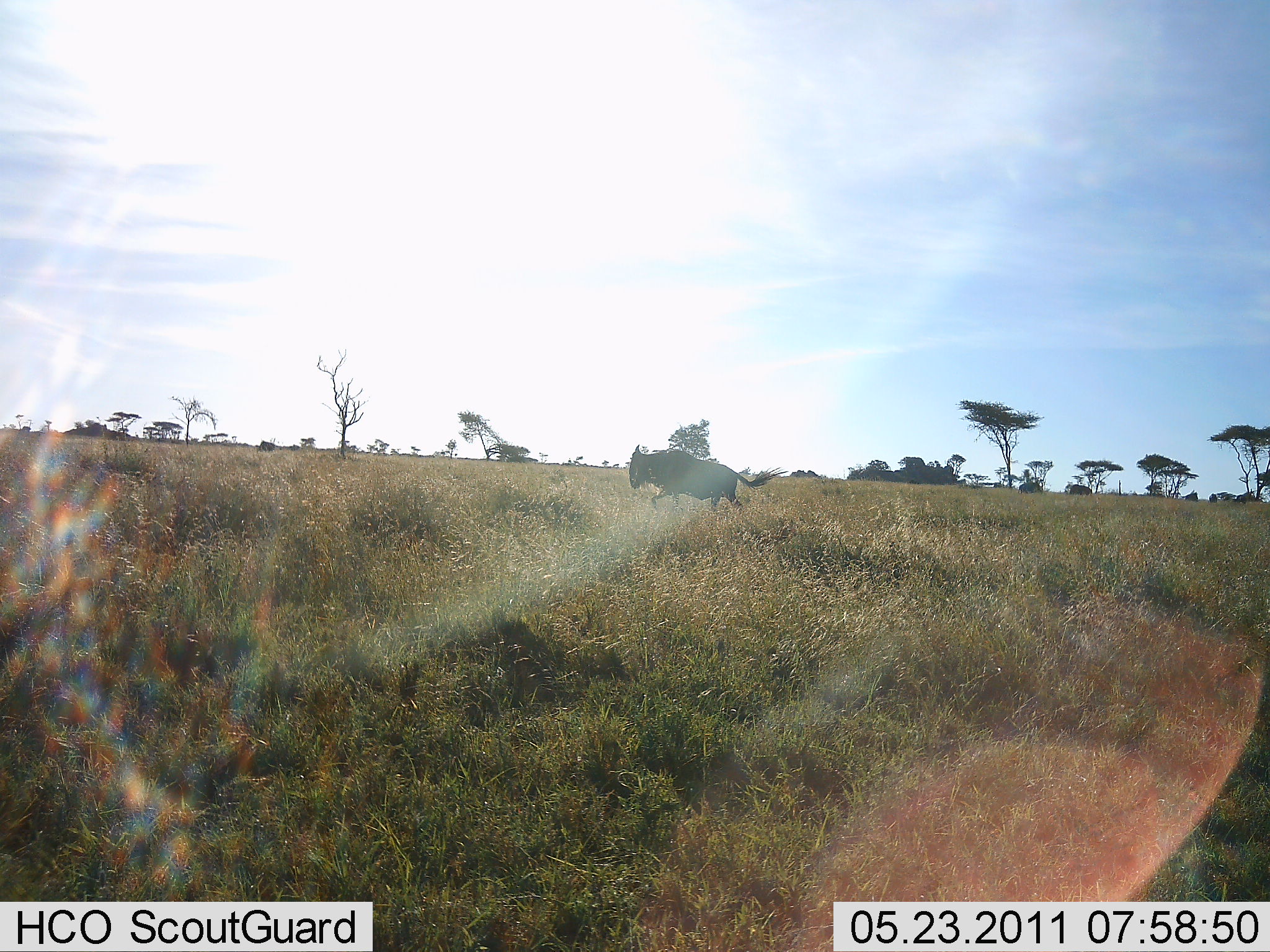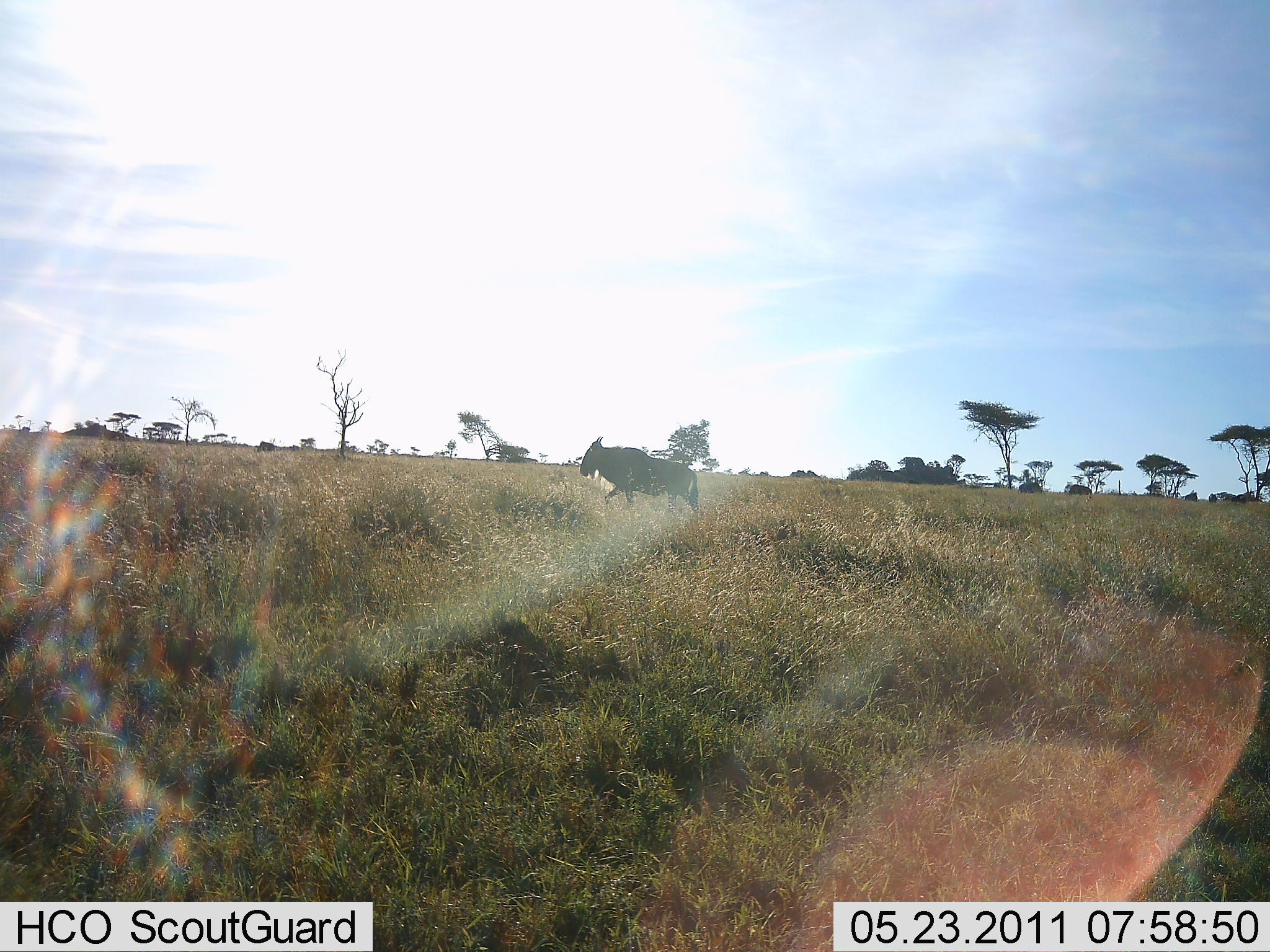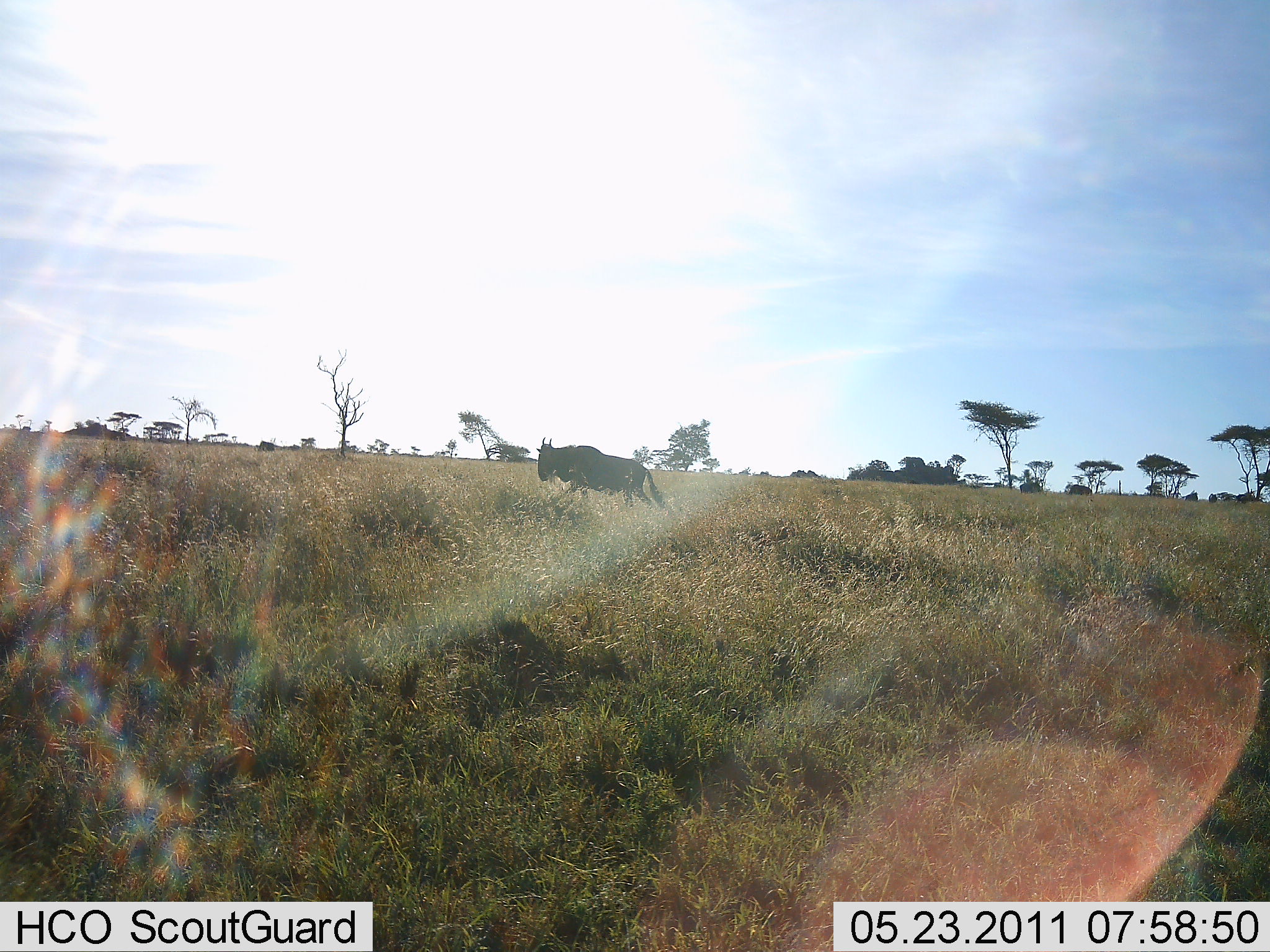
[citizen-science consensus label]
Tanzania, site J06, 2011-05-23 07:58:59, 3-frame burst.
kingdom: Animalia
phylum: Chordata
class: Mammalia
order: Artiodactyla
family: Bovidae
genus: Connochaetes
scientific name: Connochaetes taurinus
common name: blue wildebeest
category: wildebeest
Wildebeest (blue wildebeest) (Connochaetes taurinus), count 1. Behavior (volunteer vote fractions): standing 0%, resting 0%, moving 100%, interacting 0%. Young present (vote fraction): 0%. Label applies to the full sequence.